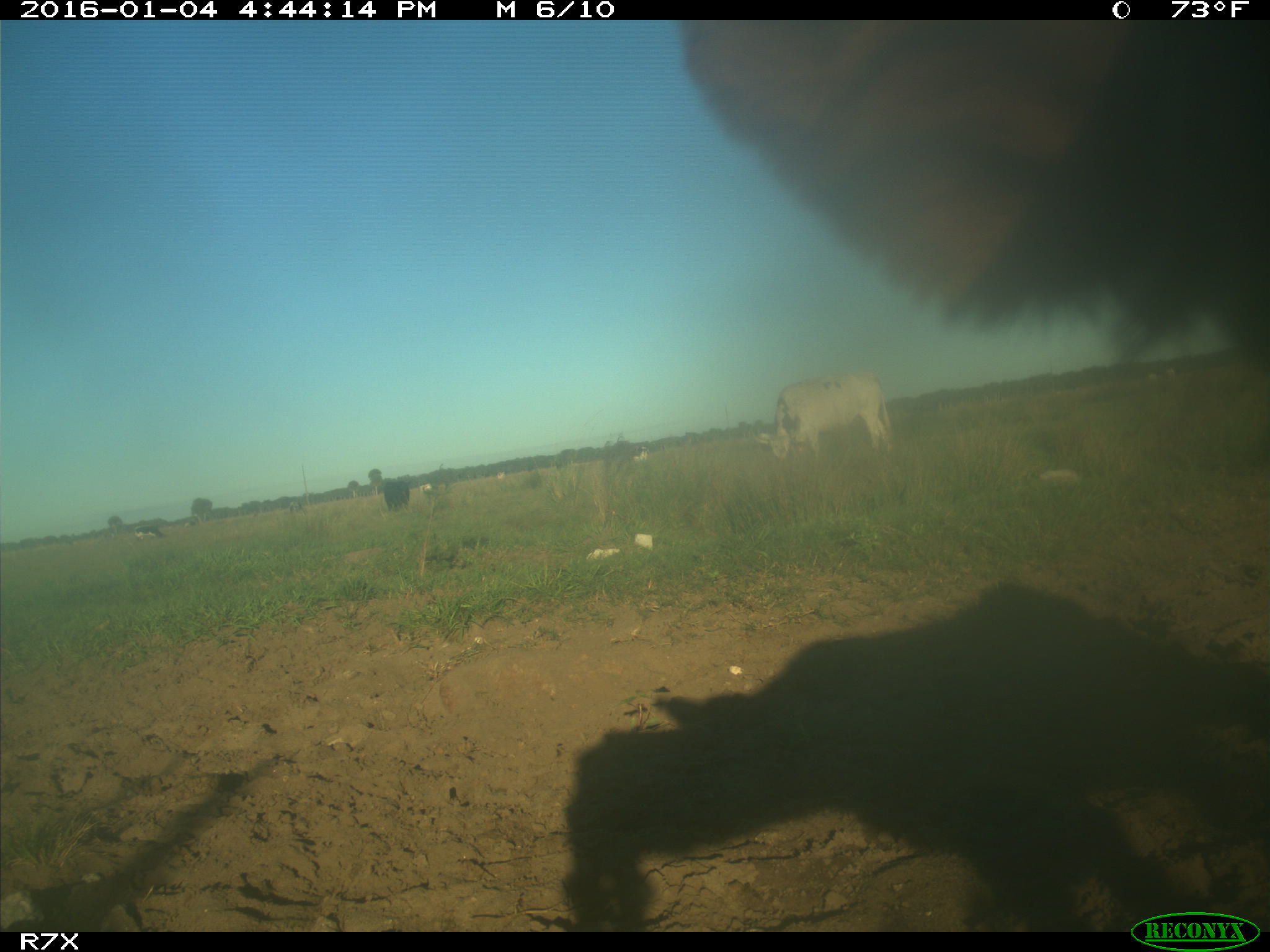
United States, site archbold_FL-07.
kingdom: Animalia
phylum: Chordata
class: Mammalia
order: Artiodactyla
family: Bovidae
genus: Bos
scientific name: Bos taurus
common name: domestic cow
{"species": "Bos taurus (domestic cow)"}